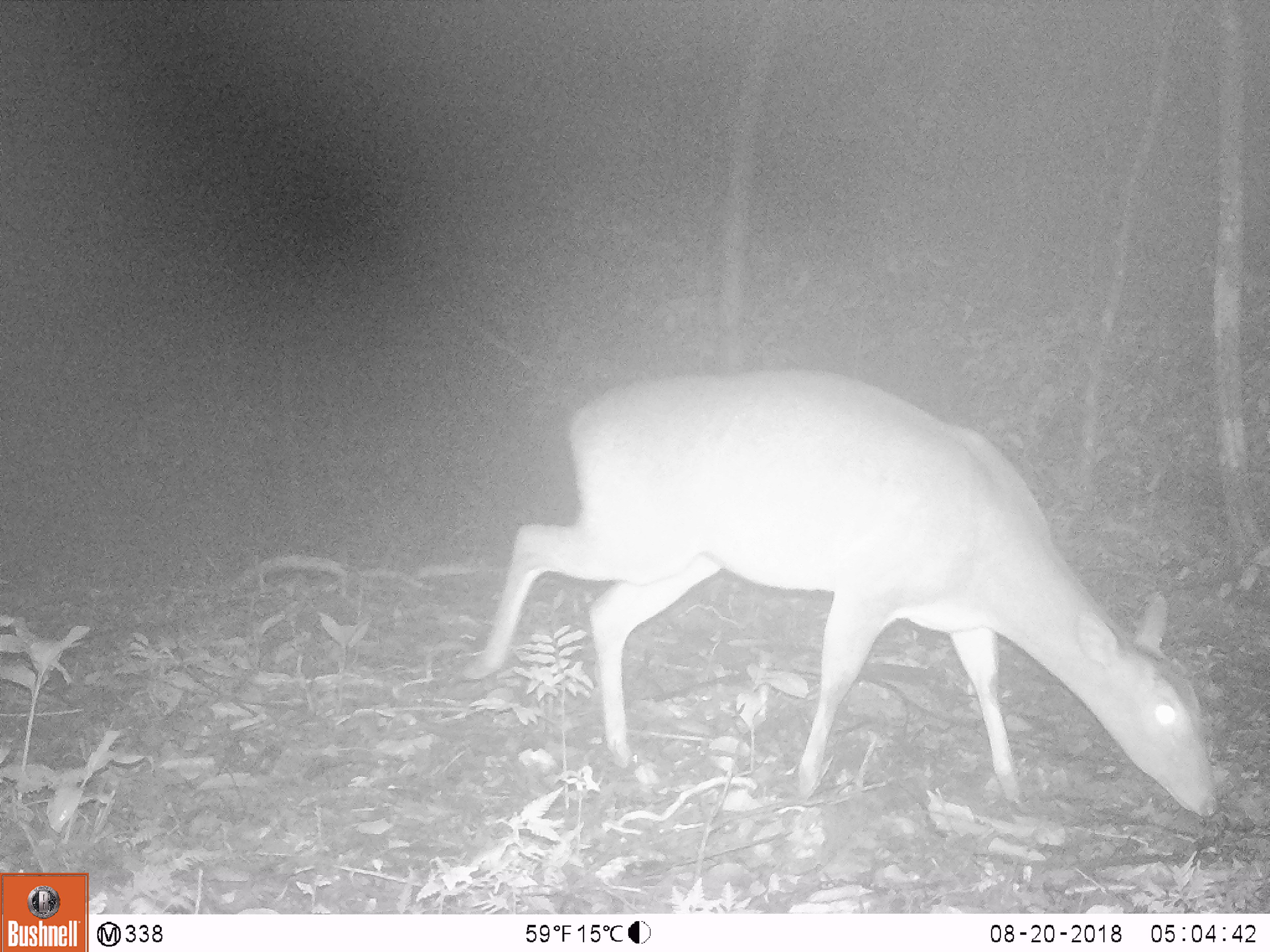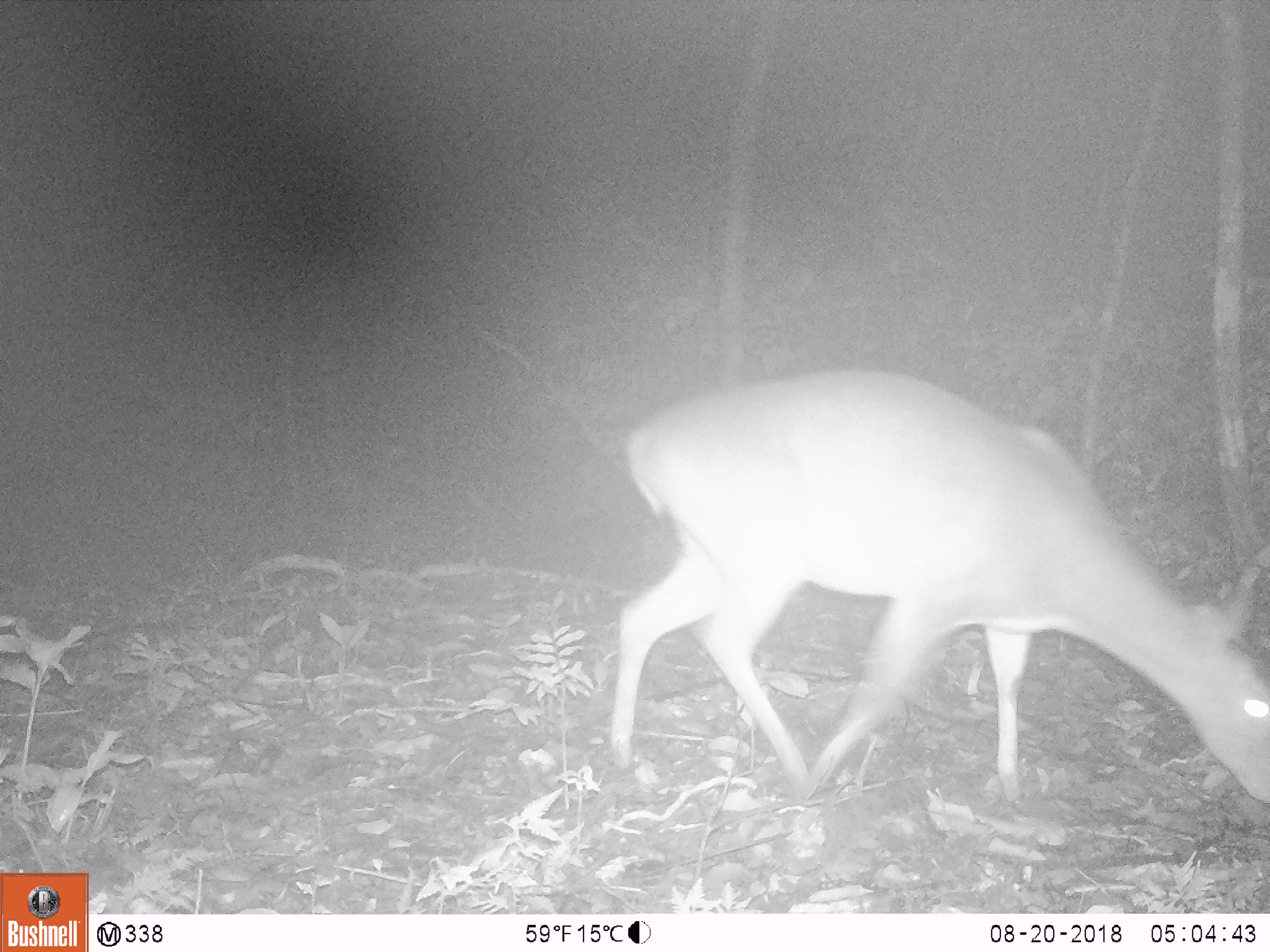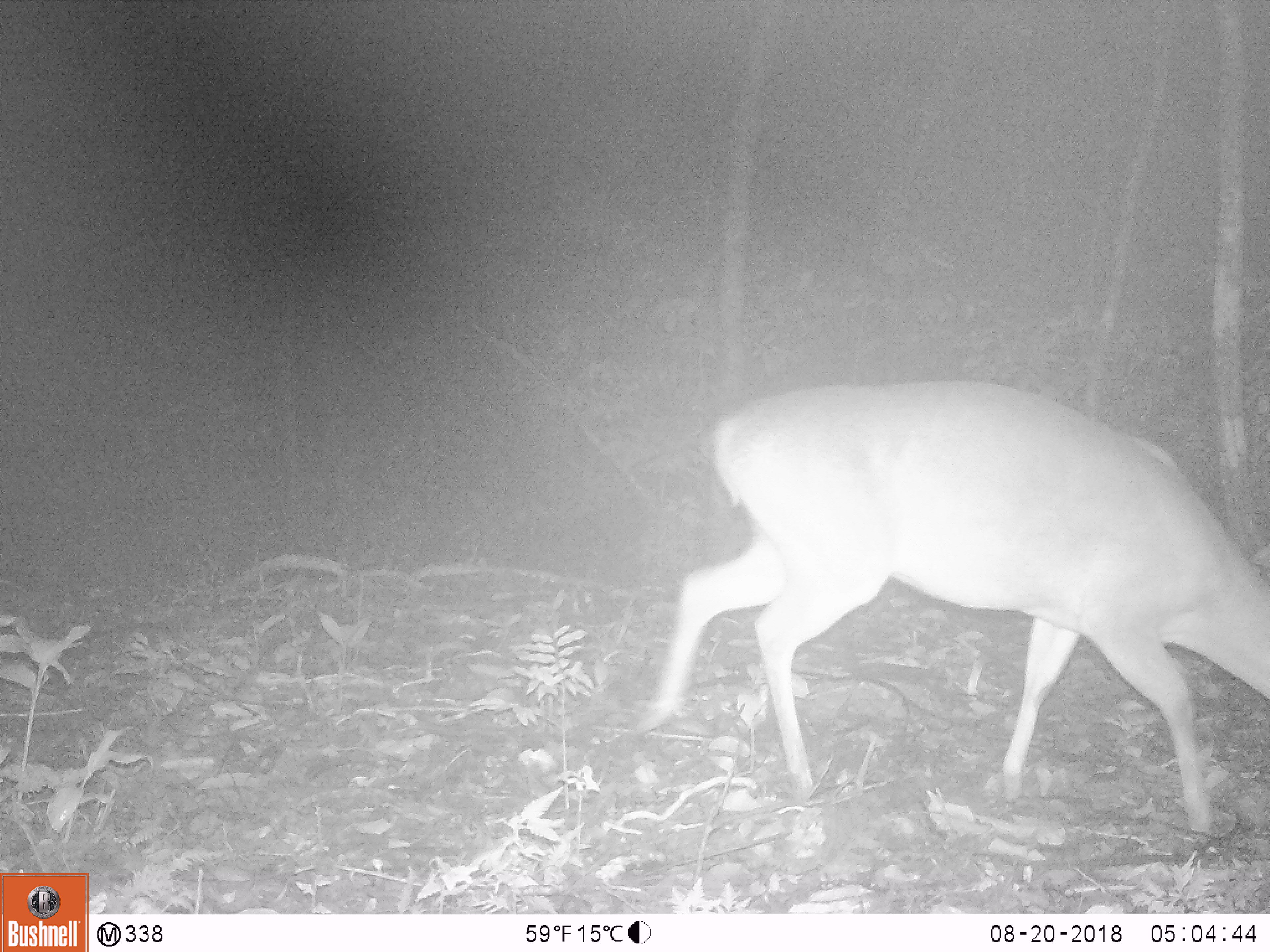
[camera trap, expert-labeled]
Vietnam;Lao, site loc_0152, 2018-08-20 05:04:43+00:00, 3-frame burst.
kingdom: Animalia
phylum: Chordata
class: Mammalia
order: Artiodactyla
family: Cervidae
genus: Muntiacus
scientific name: Muntiacus vuquangensis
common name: large-antlered muntjac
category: large antlered muntjac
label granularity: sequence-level